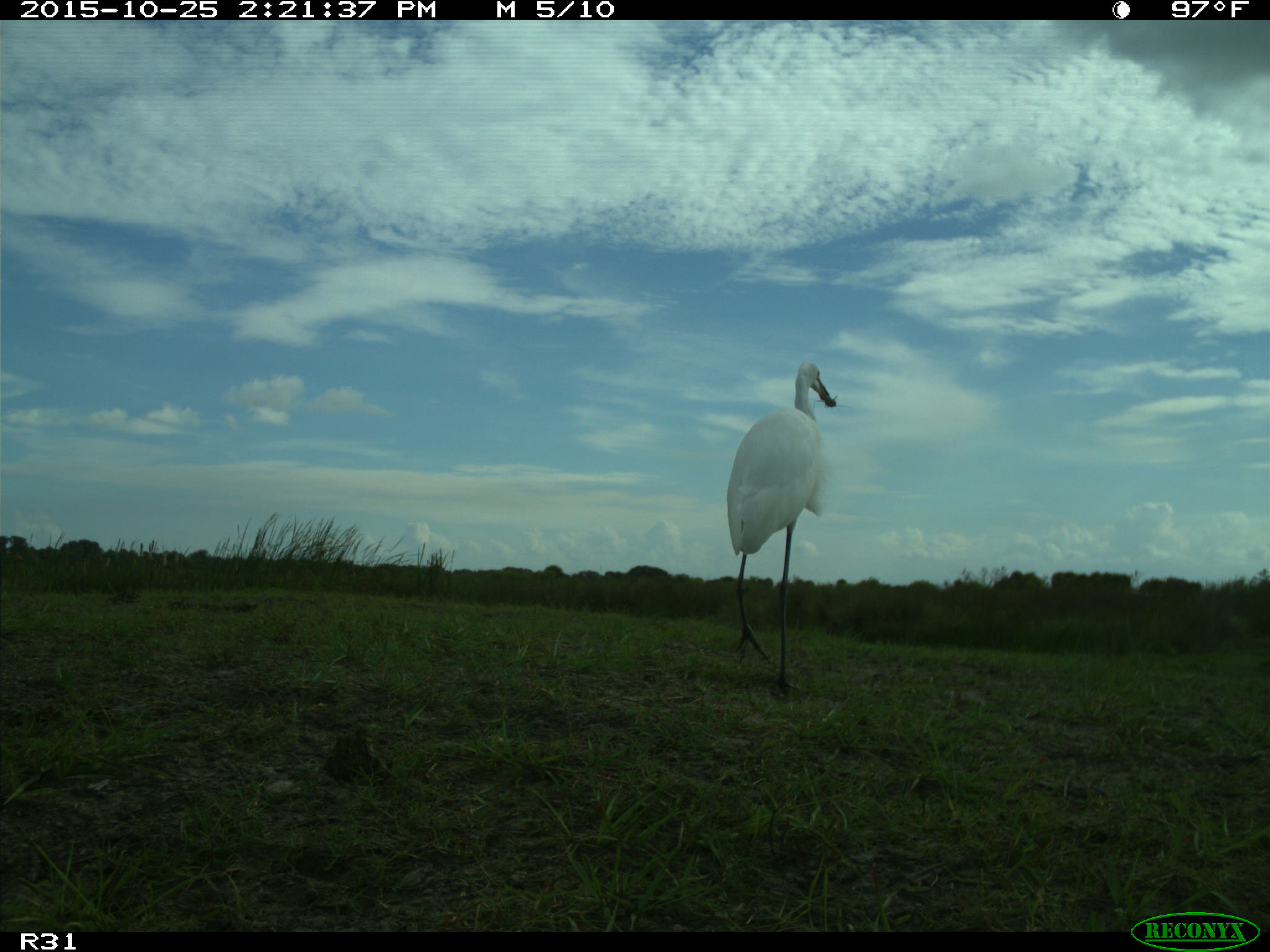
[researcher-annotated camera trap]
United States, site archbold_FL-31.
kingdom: Animalia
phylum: Chordata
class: Aves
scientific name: Aves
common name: birds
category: unidentified bird